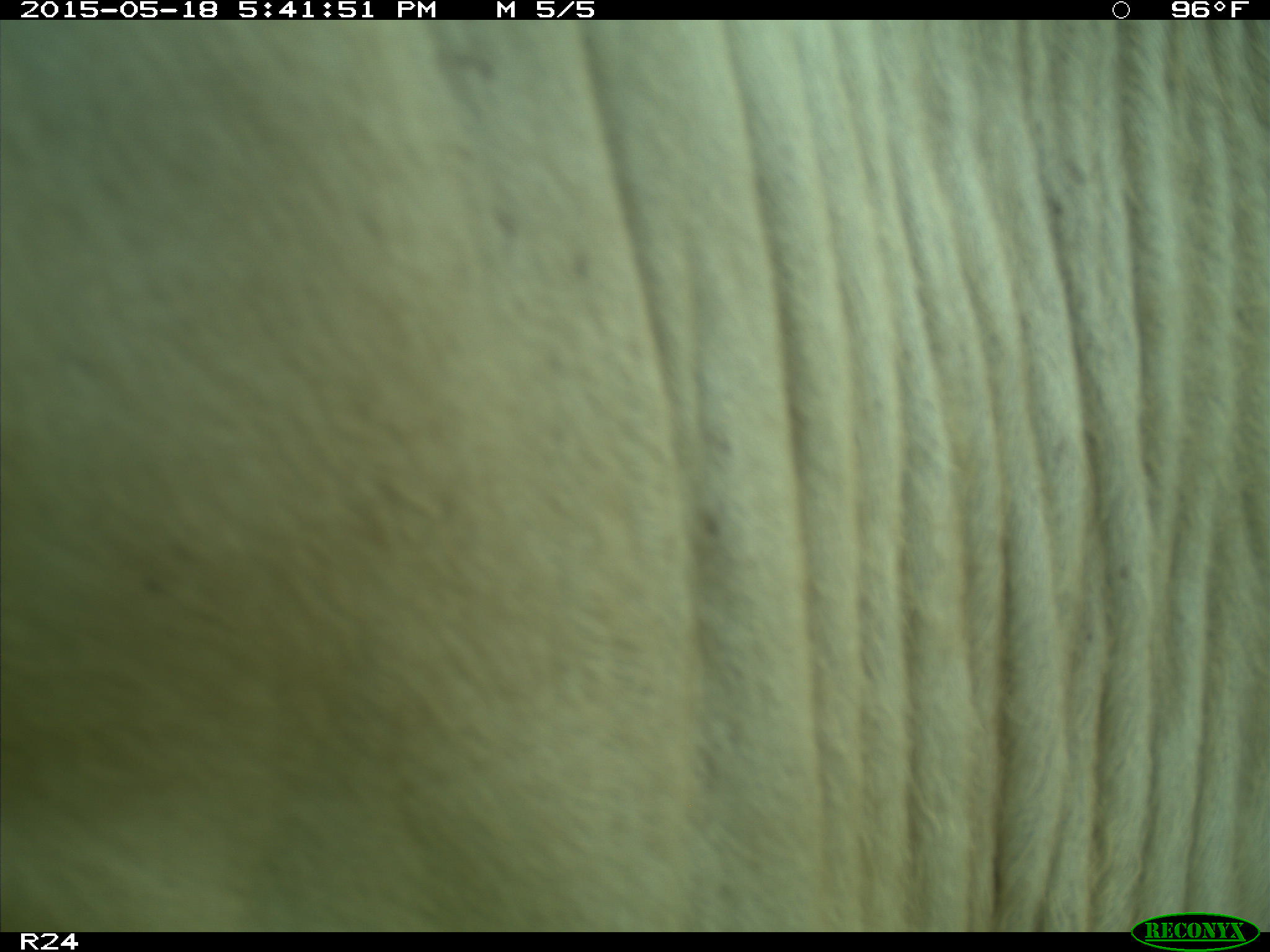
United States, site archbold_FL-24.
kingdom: Animalia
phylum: Chordata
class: Mammalia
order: Artiodactyla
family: Bovidae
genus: Bos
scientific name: Bos taurus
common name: domestic cow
Bos taurus (domestic cow).